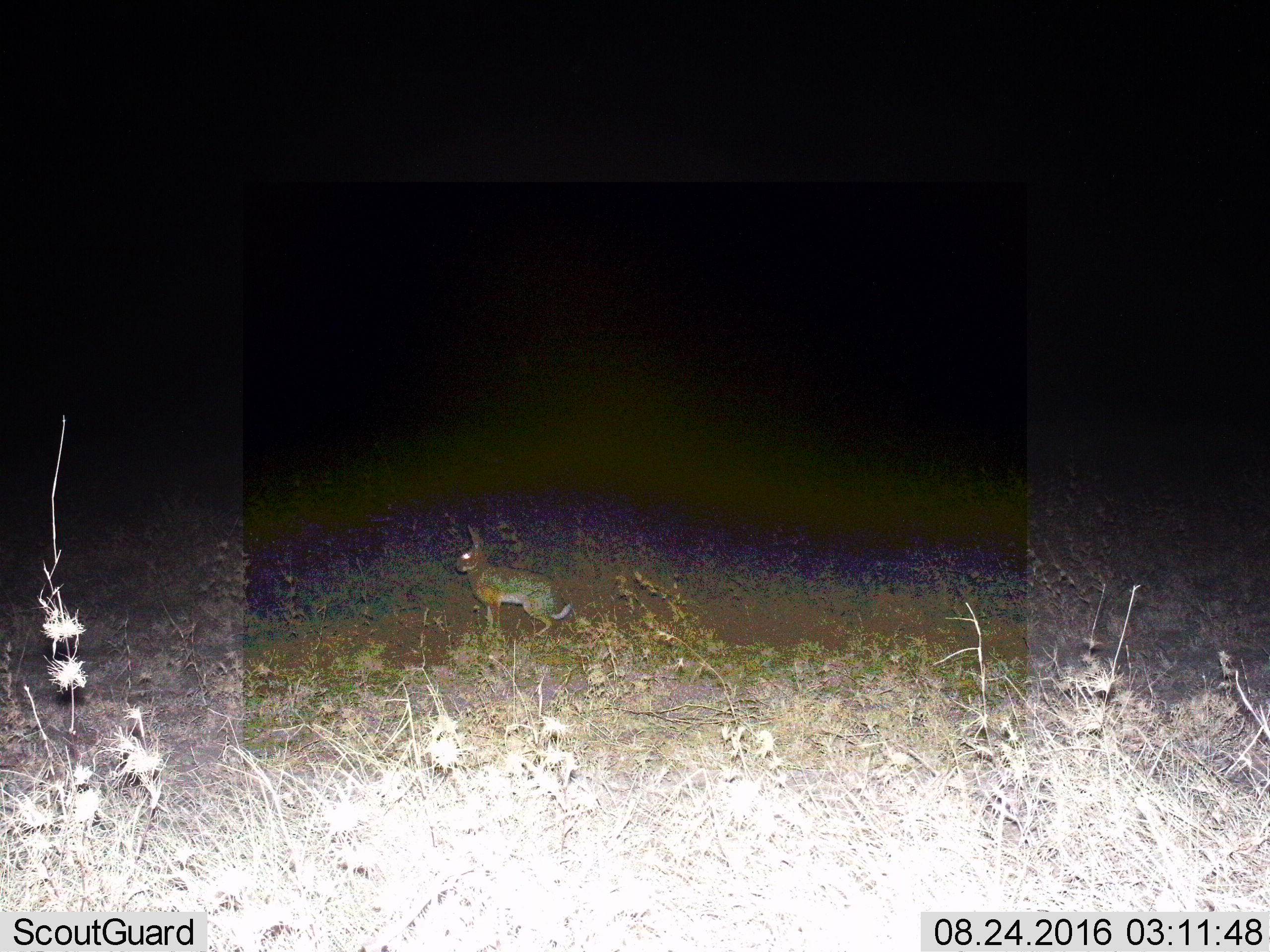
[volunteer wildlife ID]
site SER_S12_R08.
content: unidentified animal